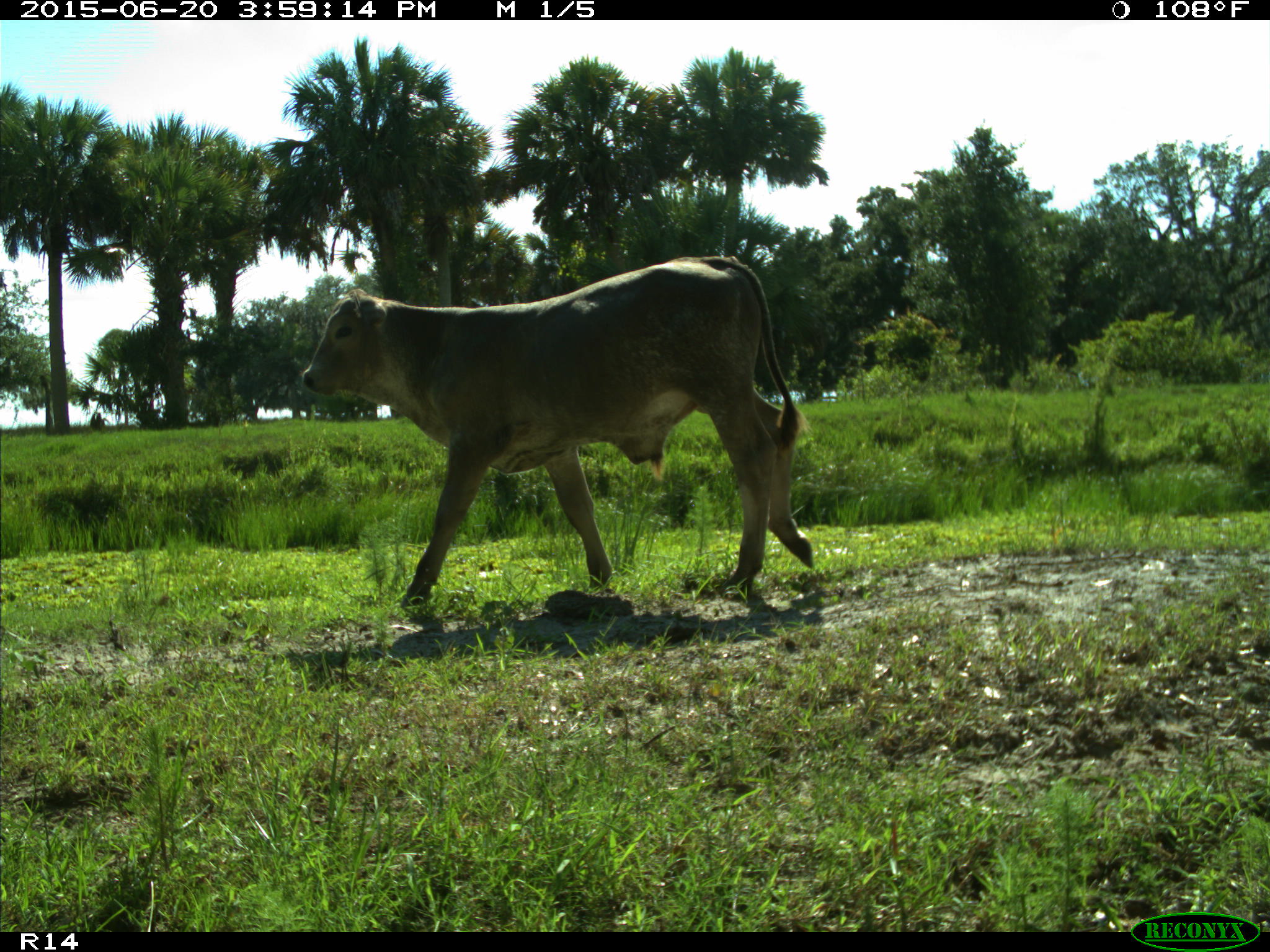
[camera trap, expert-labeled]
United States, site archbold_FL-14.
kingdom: Animalia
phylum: Chordata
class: Mammalia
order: Artiodactyla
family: Bovidae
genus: Bos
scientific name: Bos taurus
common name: domestic cow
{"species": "Bos taurus (domestic cow)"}